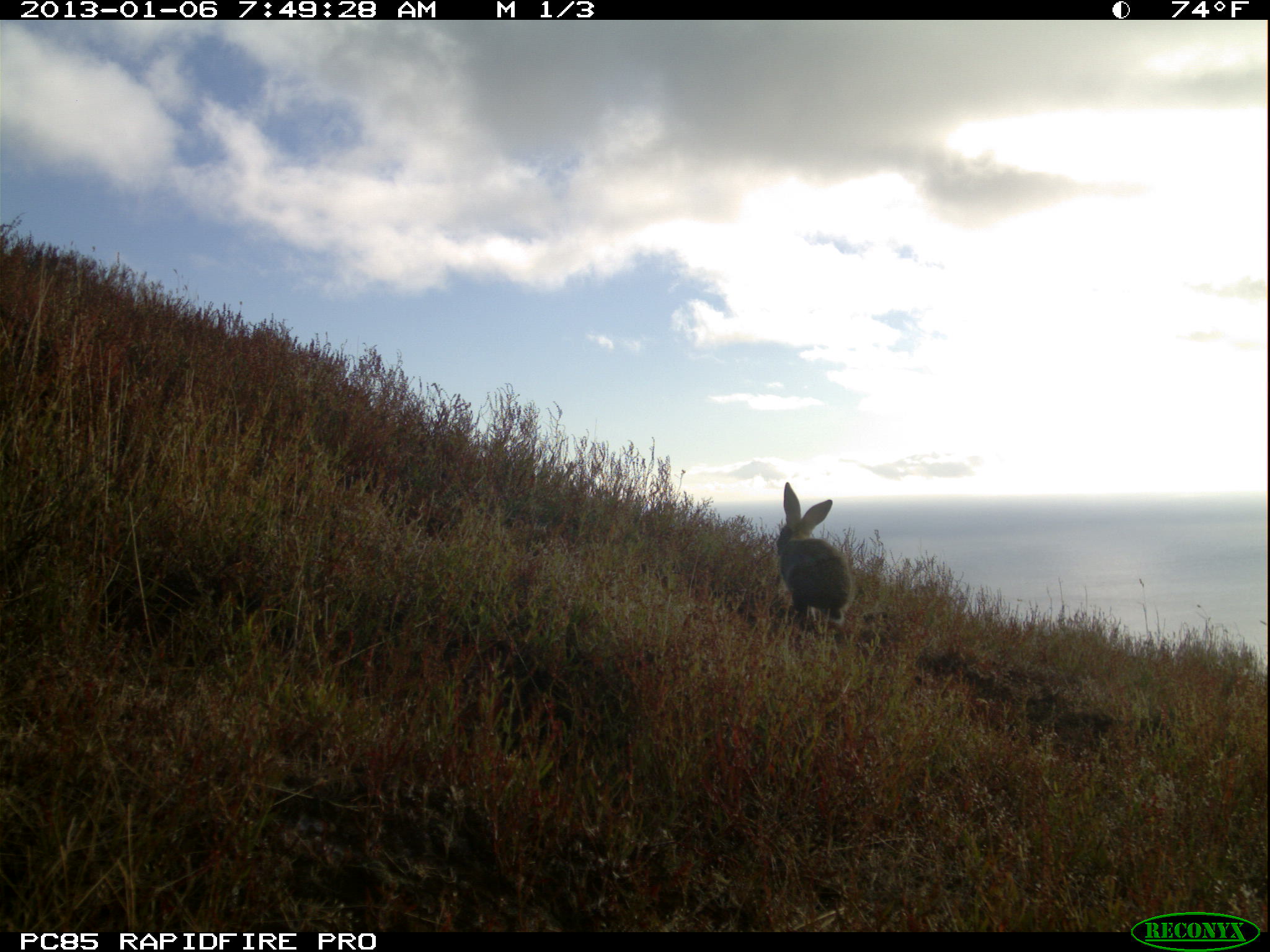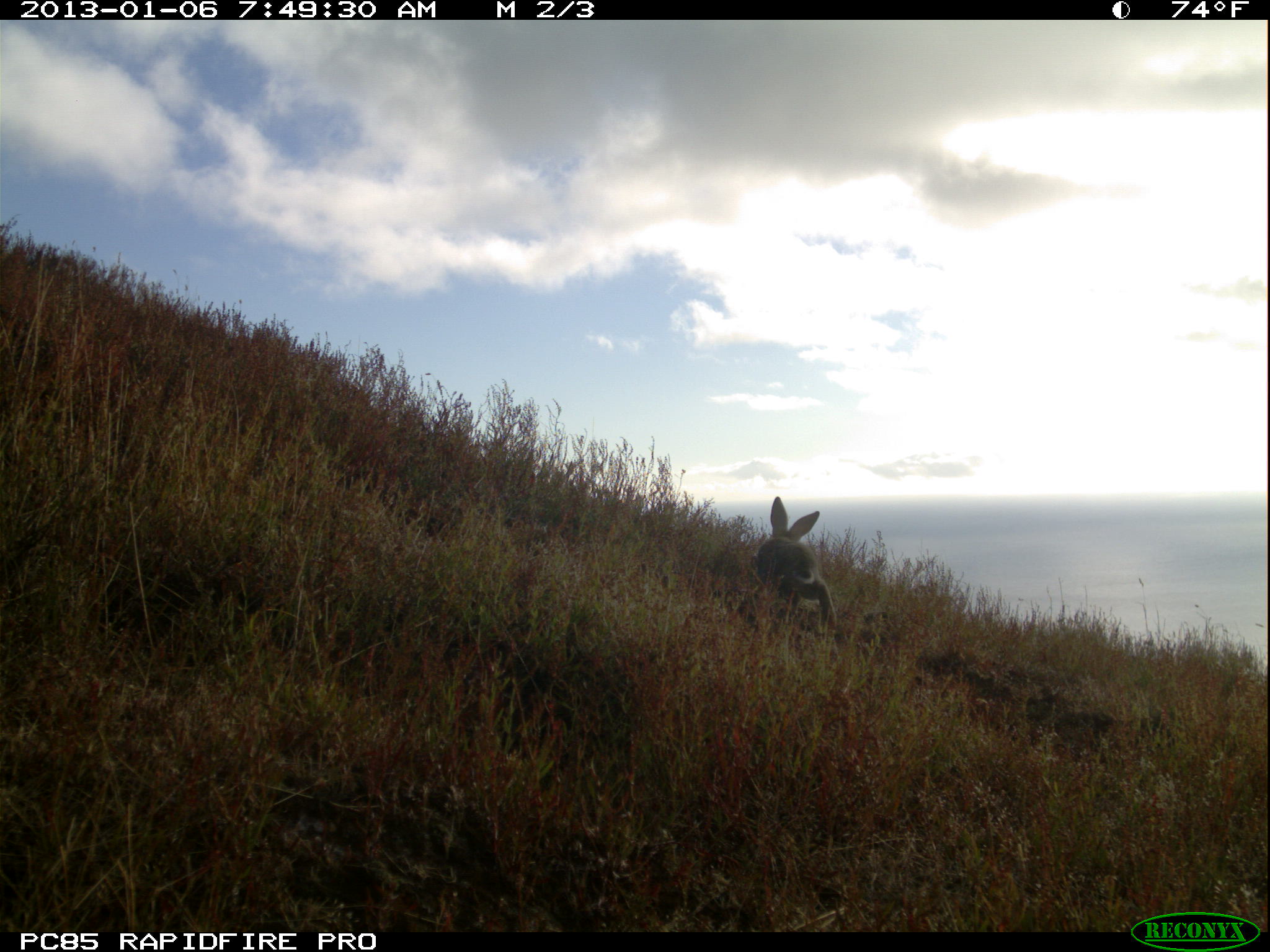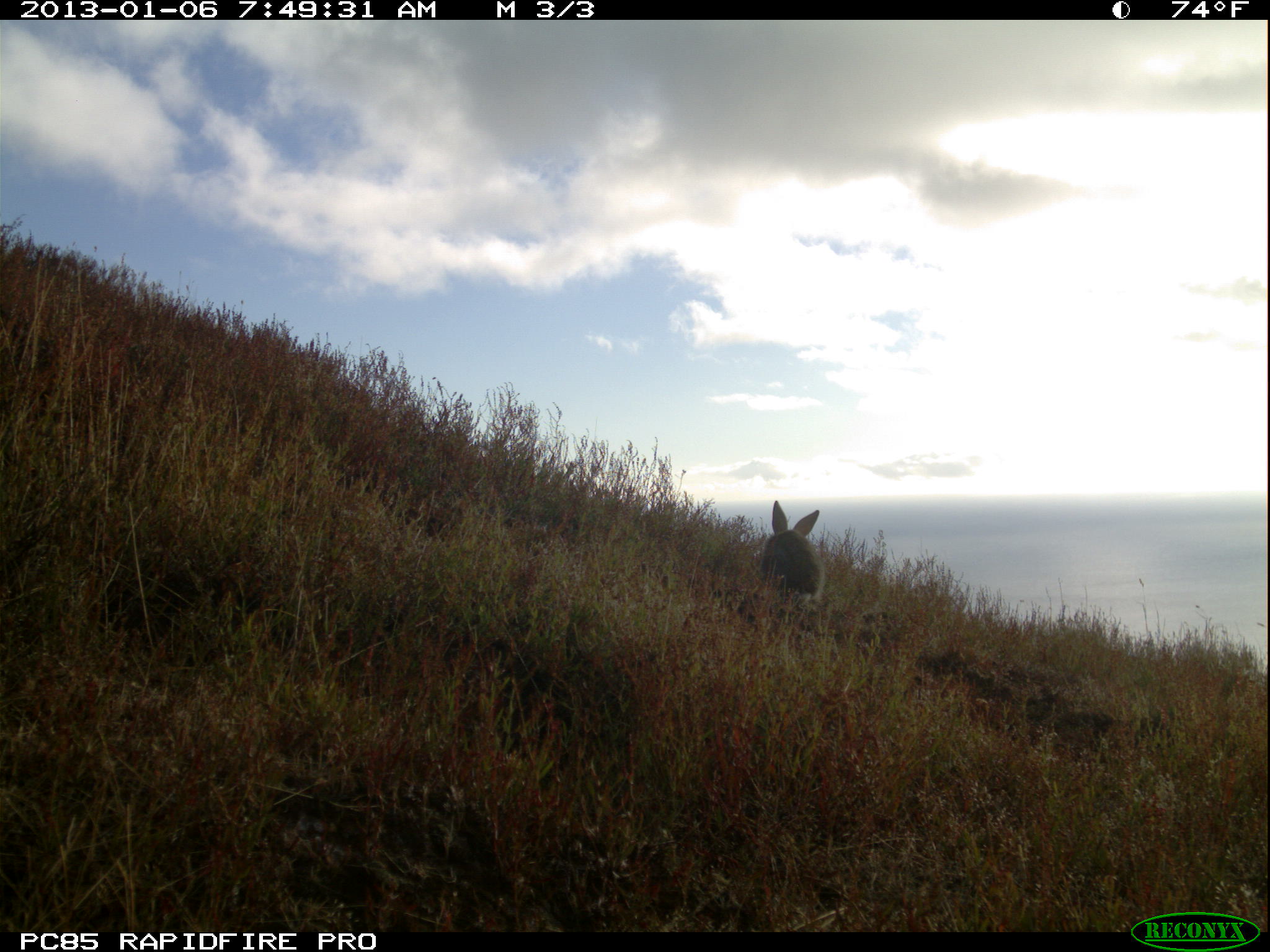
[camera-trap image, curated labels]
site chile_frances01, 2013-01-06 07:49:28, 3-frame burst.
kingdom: Animalia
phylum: Chordata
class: Mammalia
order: Lagomorpha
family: Leporidae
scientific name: Leporidae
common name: rabbits and hares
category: rabbit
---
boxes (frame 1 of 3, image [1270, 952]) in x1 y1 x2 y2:
rabbit: 773 484 851 643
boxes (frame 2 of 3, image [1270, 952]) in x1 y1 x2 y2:
rabbit: 749 496 832 633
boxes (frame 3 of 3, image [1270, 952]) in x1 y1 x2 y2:
rabbit: 750 502 822 617